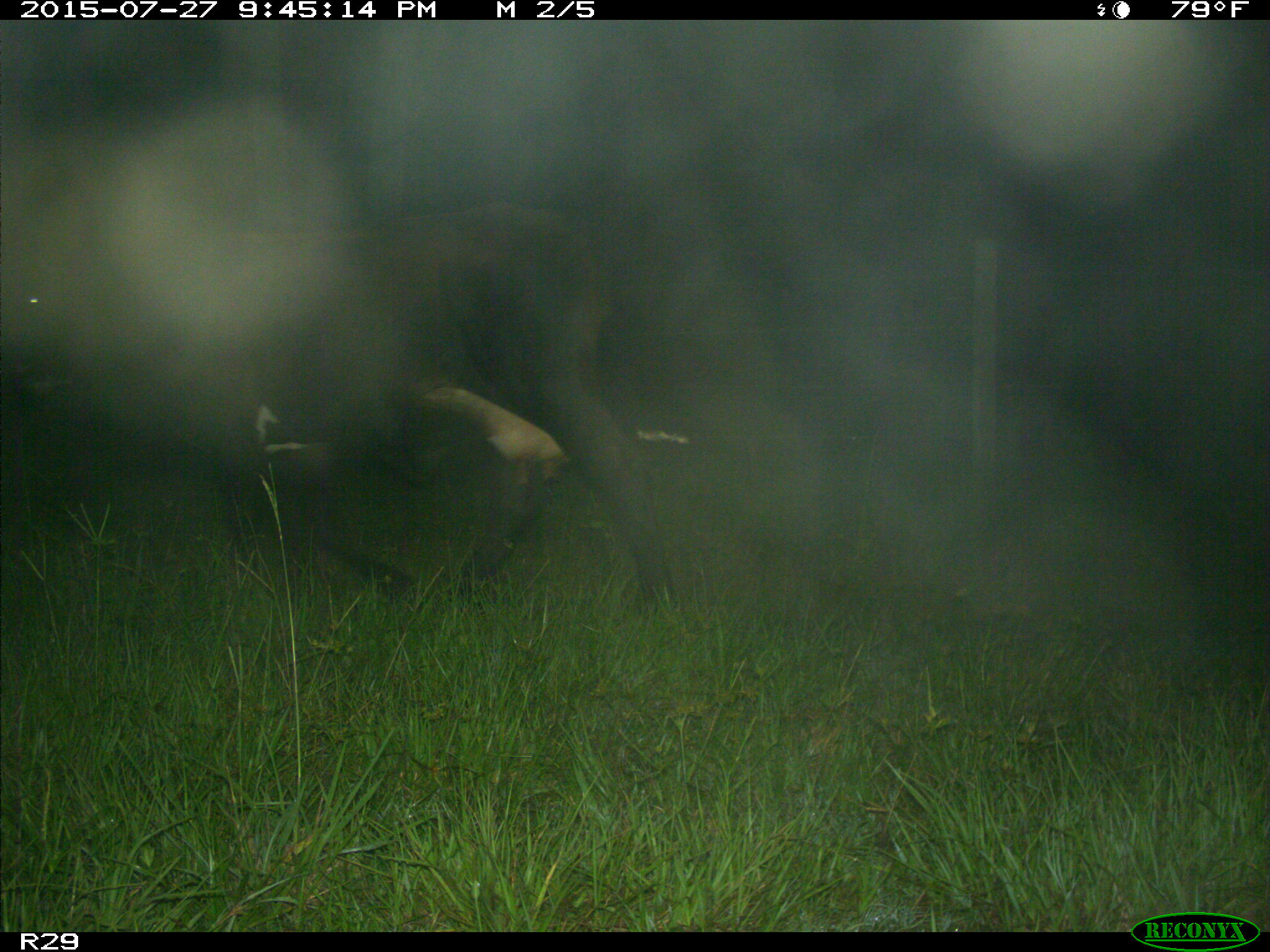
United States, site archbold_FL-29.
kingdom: Animalia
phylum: Chordata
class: Mammalia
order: Artiodactyla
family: Bovidae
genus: Bos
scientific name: Bos taurus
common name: domestic cow